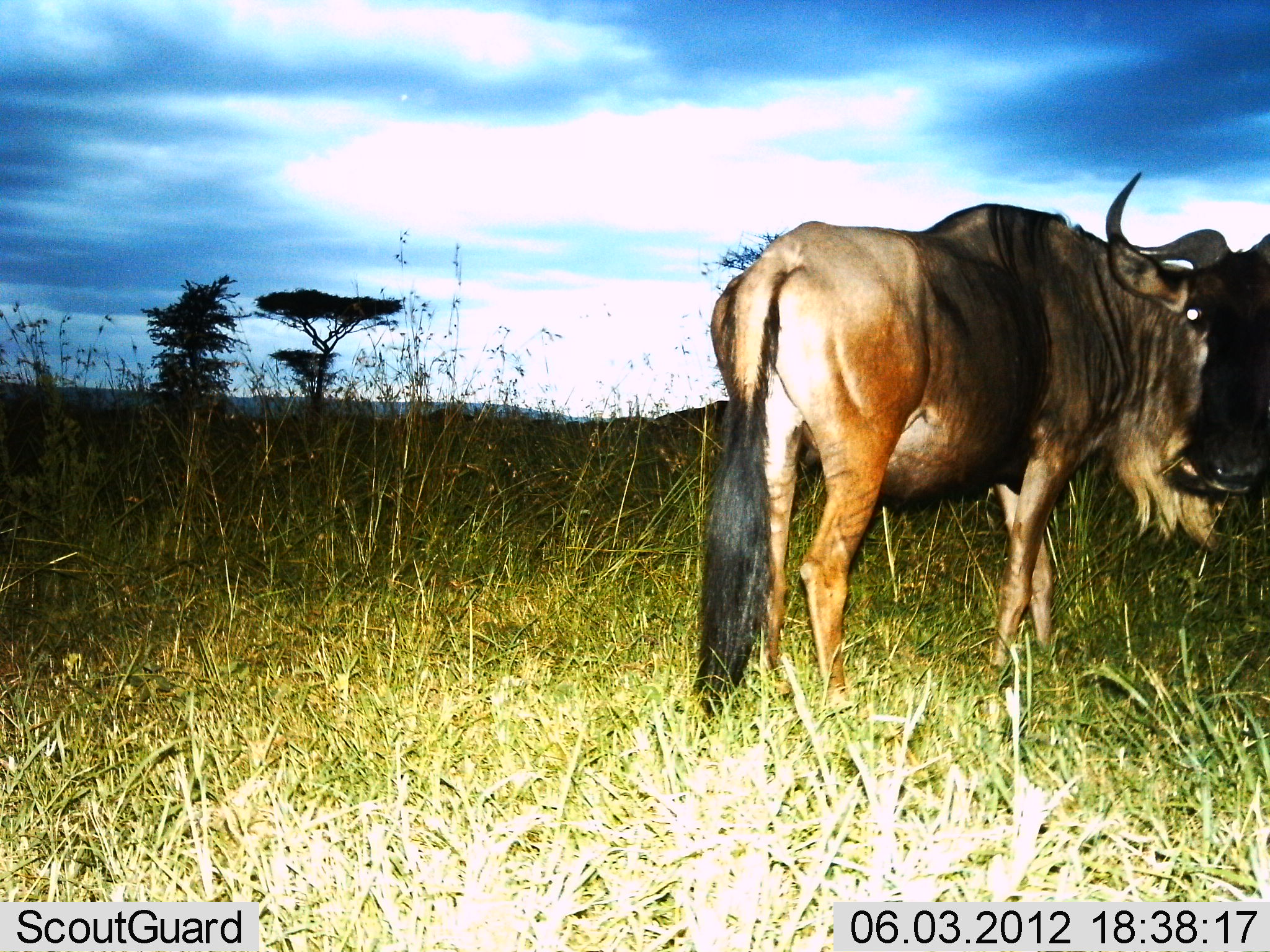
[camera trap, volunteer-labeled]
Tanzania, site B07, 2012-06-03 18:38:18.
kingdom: Animalia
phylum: Chordata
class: Mammalia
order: Artiodactyla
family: Bovidae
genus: Connochaetes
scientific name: Connochaetes taurinus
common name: blue wildebeest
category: wildebeest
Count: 1.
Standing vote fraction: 100%.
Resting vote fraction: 0%.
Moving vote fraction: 0%.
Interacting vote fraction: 0%.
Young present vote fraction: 0%.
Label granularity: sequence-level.